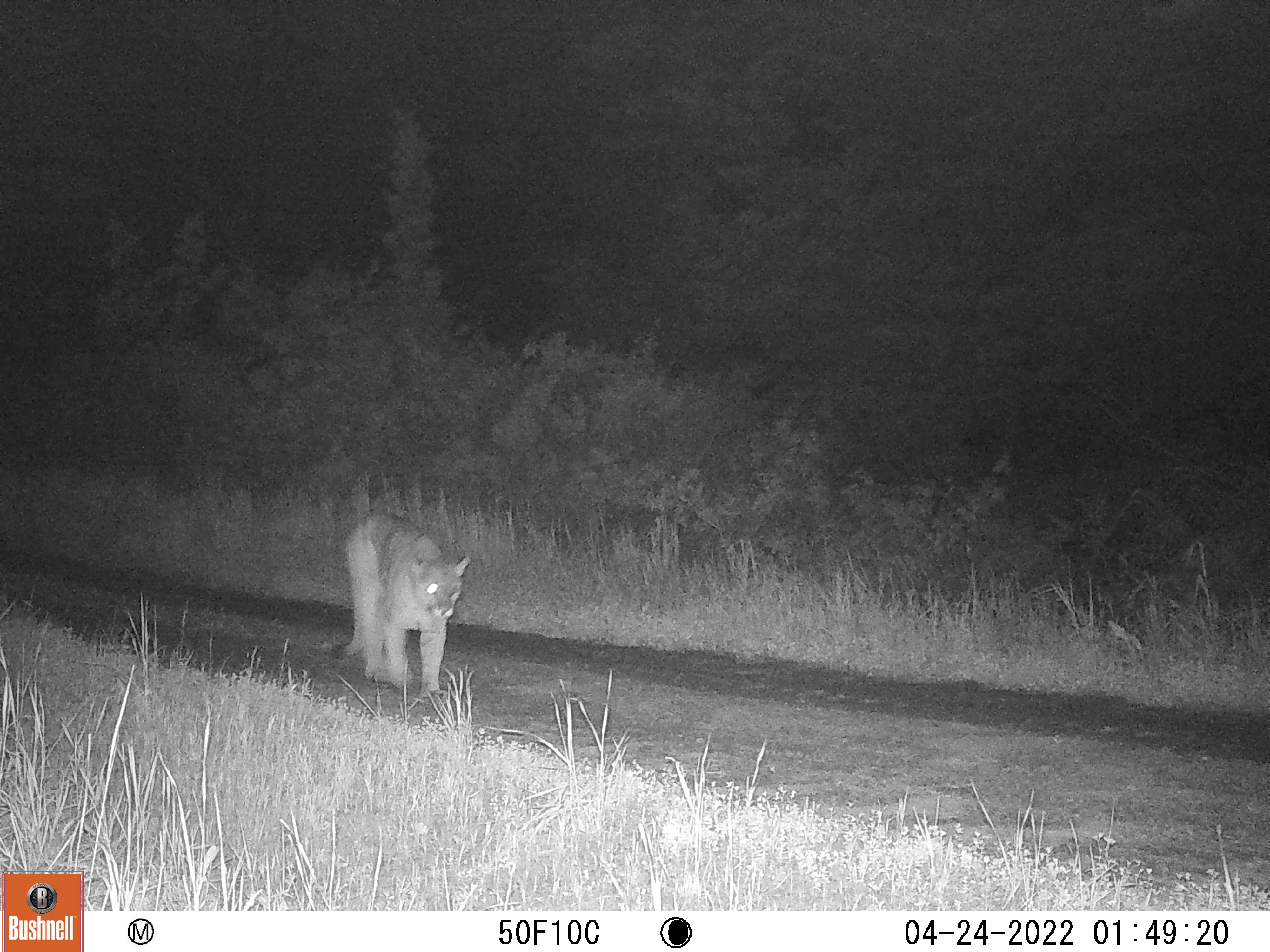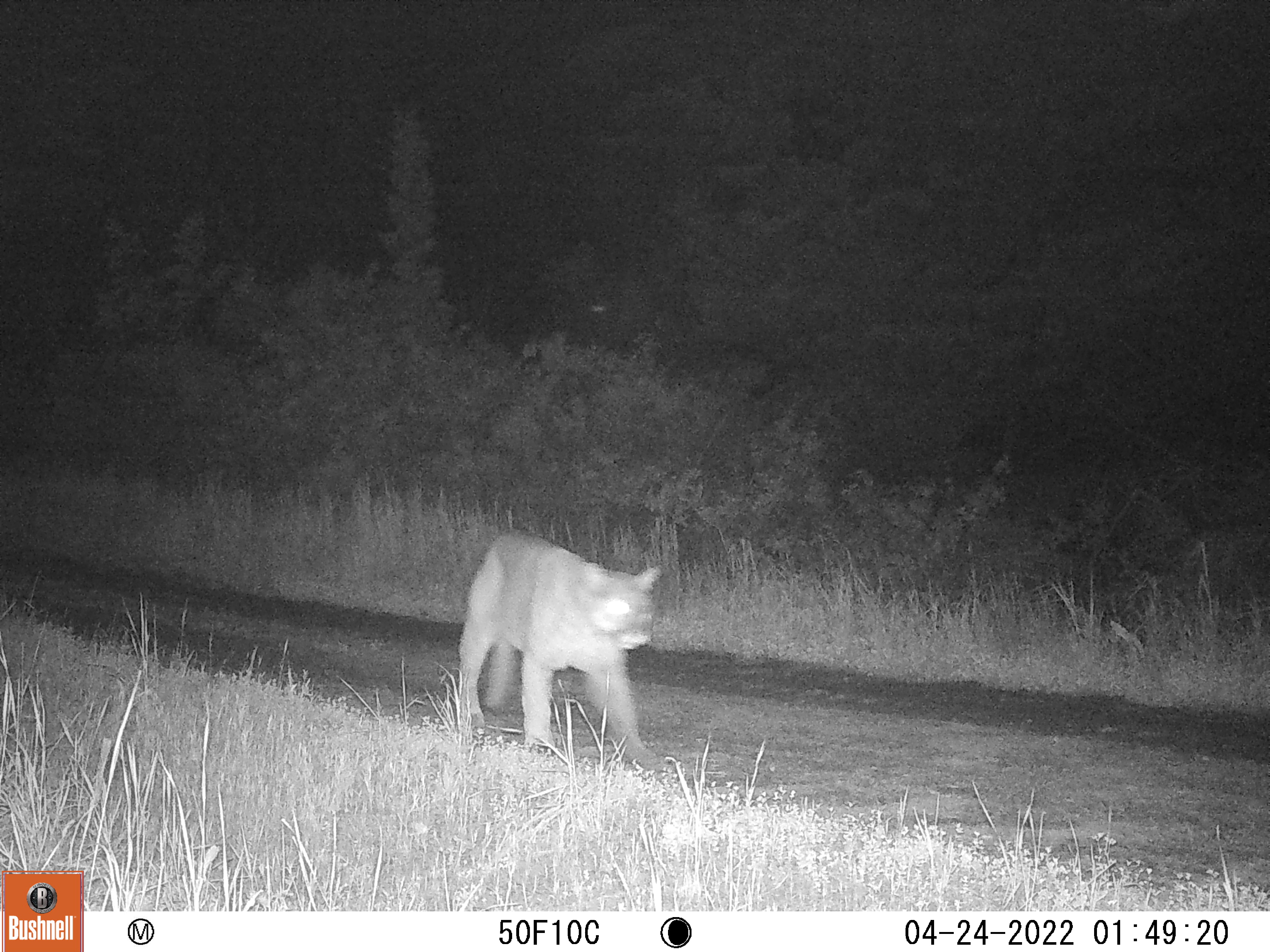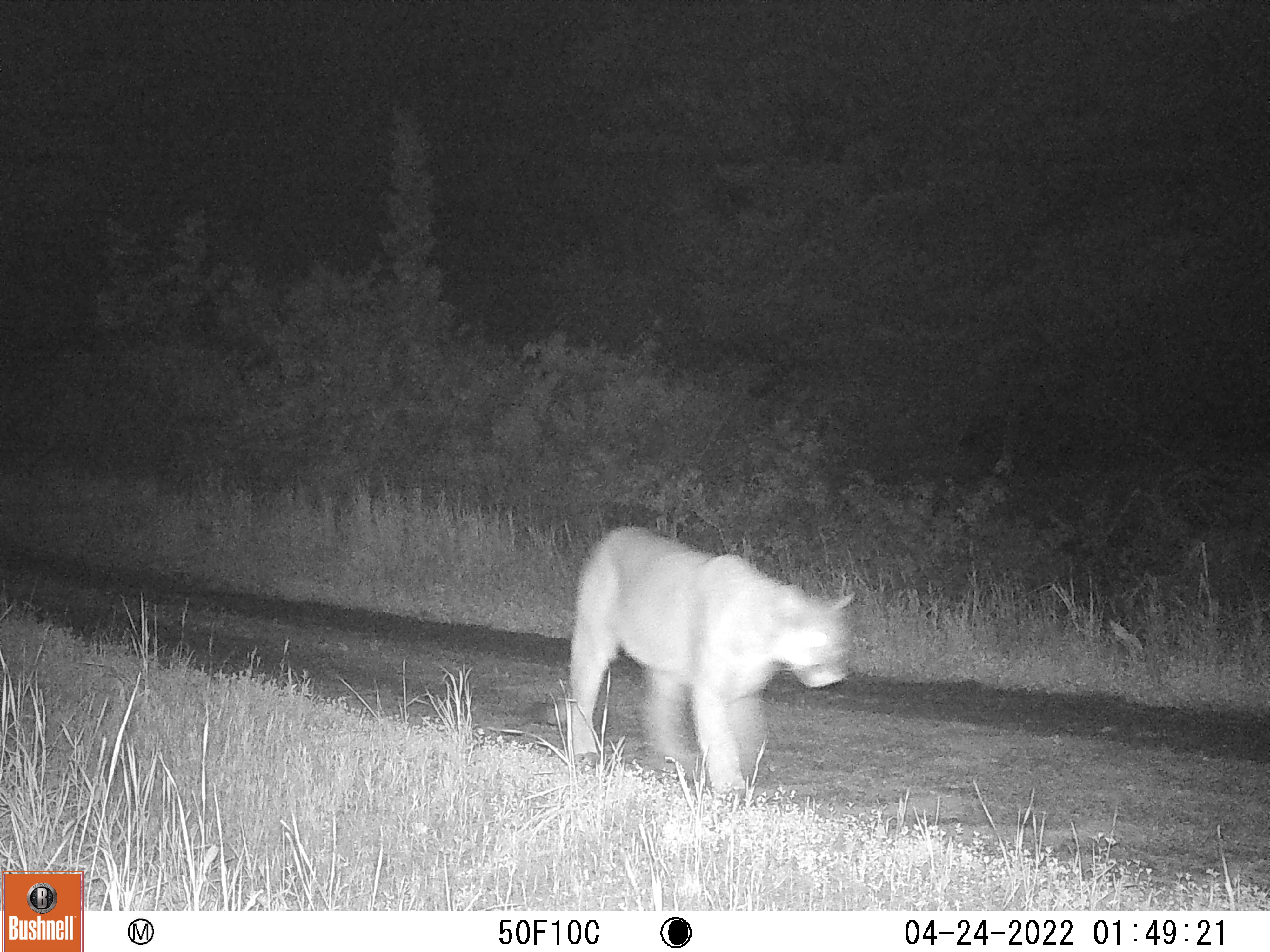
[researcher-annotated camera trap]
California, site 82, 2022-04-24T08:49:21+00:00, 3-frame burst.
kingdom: Animalia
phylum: Chordata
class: Mammalia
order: Carnivora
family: Felidae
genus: Puma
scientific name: Puma concolor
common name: puma